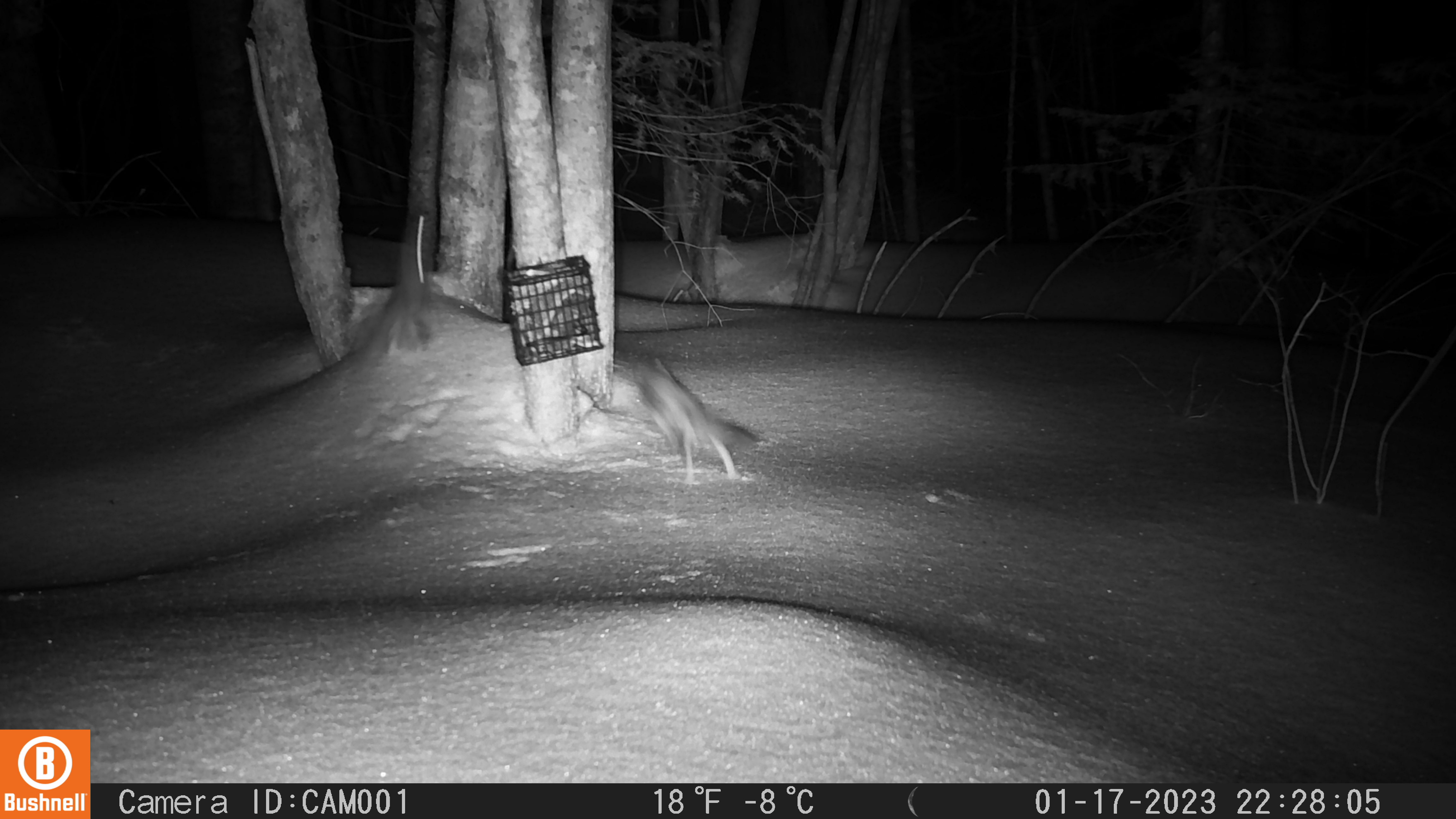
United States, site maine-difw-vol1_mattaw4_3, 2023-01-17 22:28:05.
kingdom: Animalia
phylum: Chordata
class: Mammalia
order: Rodentia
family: Sciuridae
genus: Glaucomys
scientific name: Glaucomys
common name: flying squirrel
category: flying squirrel sp.